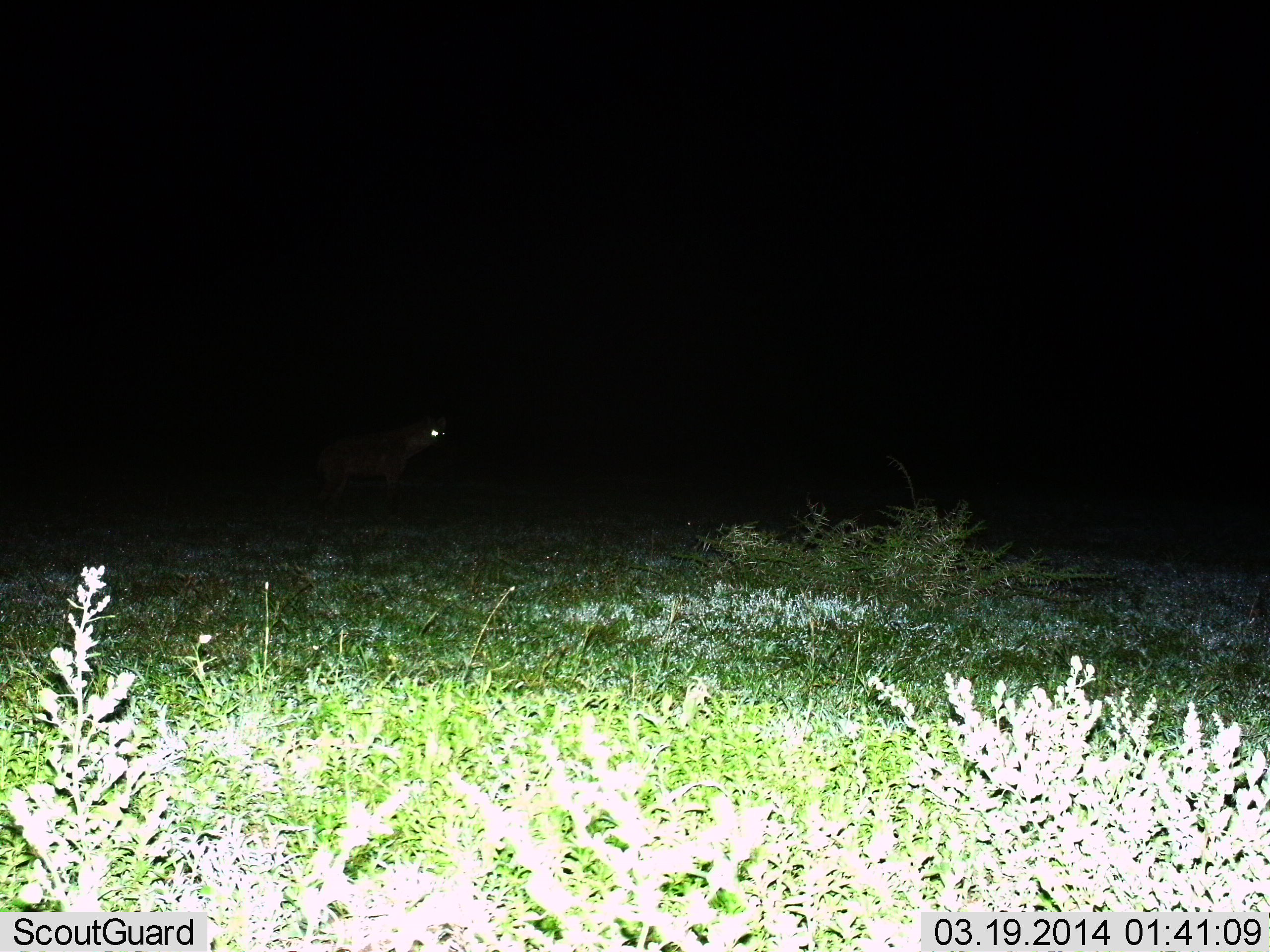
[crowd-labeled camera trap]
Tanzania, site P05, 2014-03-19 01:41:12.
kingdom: Animalia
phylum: Chordata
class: Mammalia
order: Carnivora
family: Hyaenidae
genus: Crocuta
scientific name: Crocuta crocuta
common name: spotted hyena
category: hyenaspotted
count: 1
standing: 100%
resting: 0%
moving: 0%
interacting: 0%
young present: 0%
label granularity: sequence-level